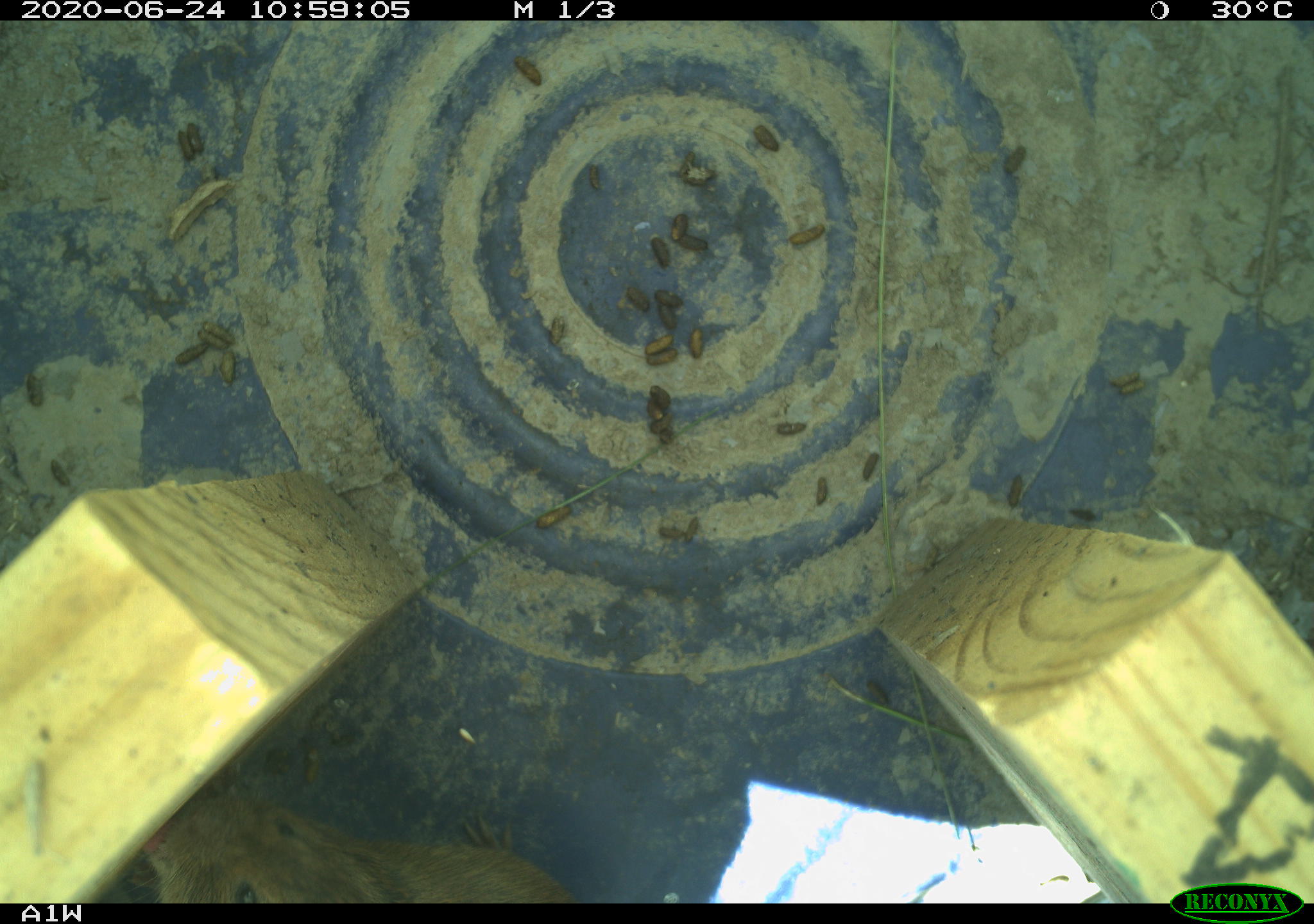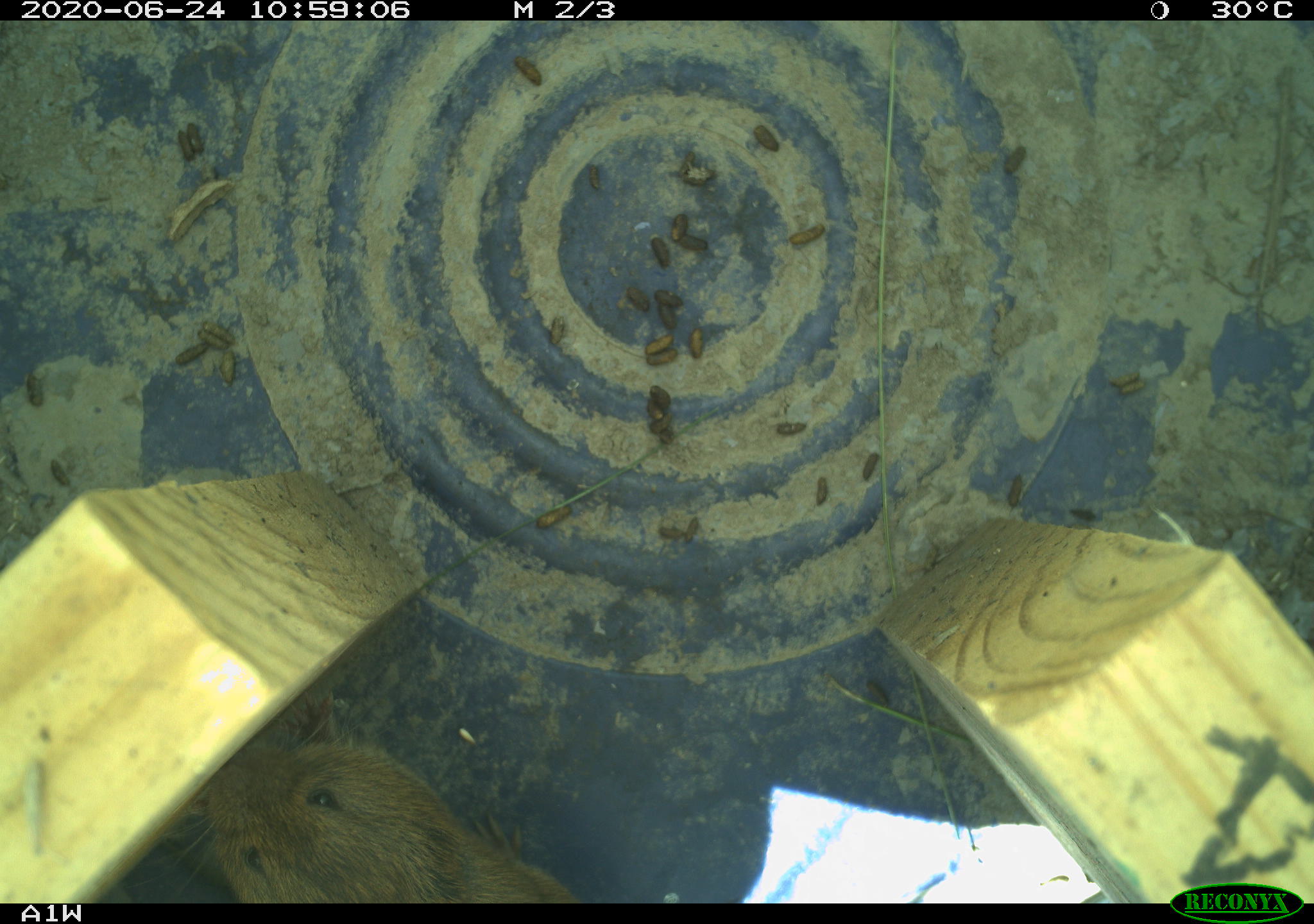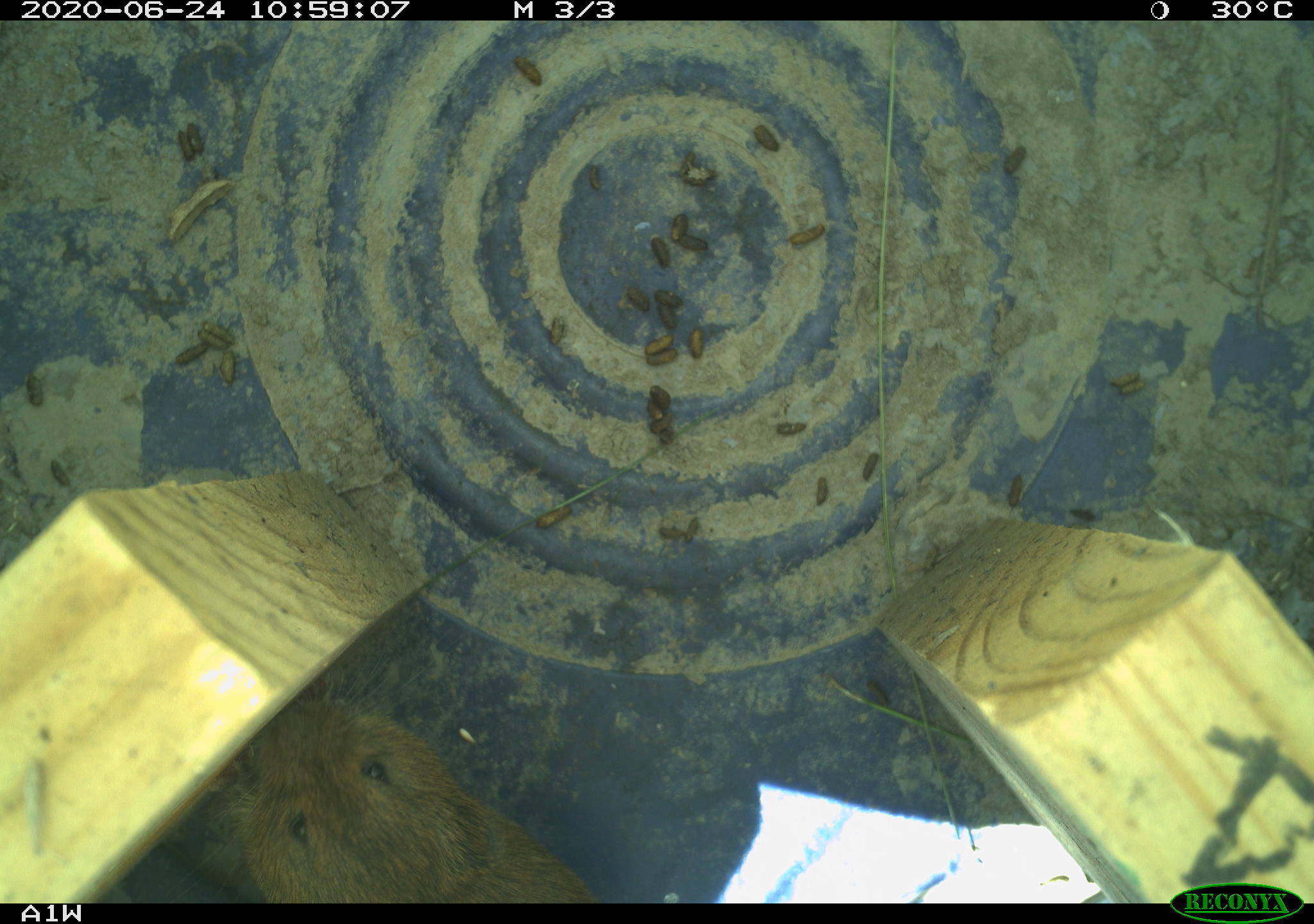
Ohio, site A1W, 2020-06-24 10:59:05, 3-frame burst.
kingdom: Animalia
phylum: Chordata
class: Mammalia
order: Rodentia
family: Cricetidae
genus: Microtus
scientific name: Microtus pennsylvanicus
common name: meadow vole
Meadow vole (Microtus pennsylvanicus).